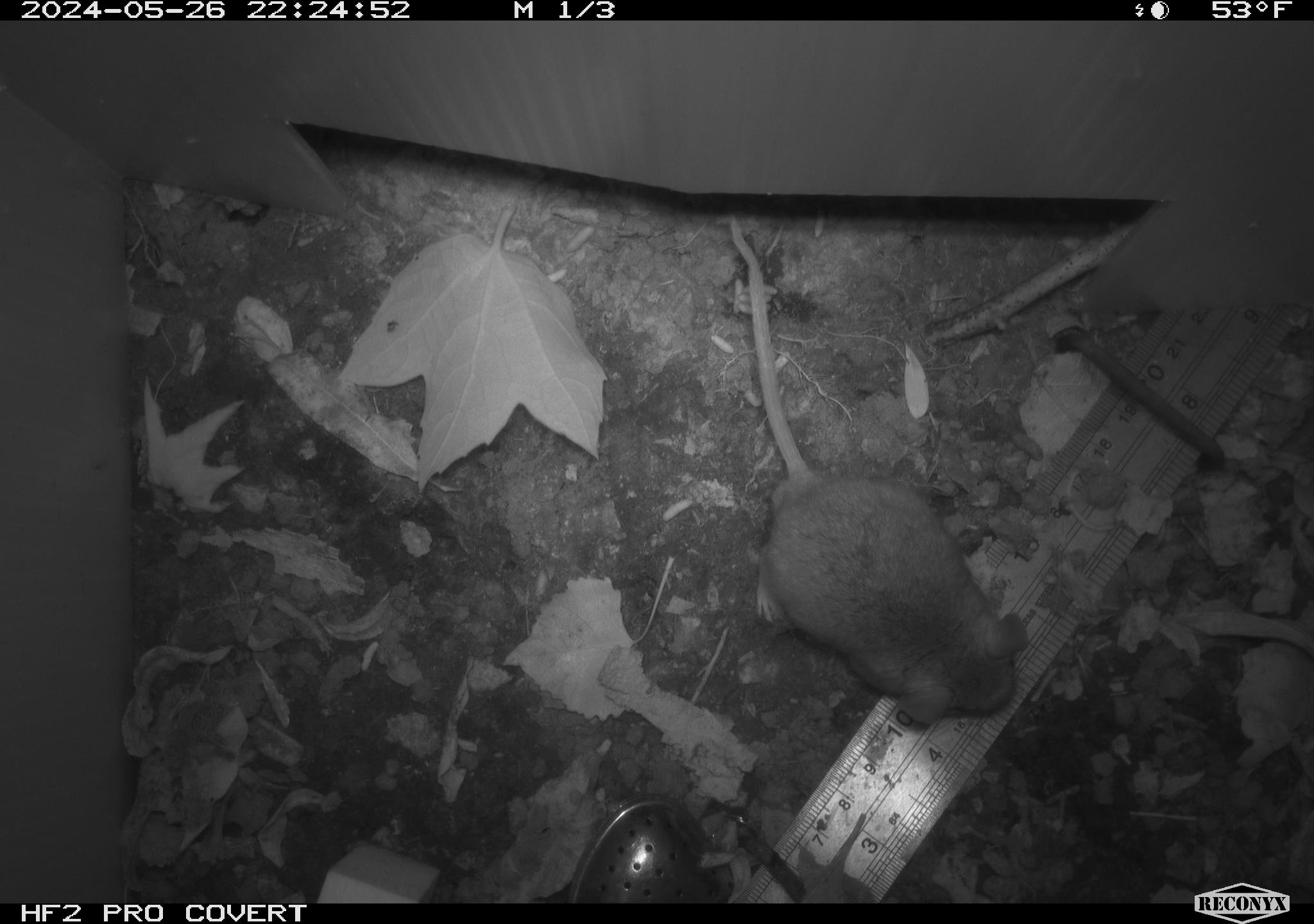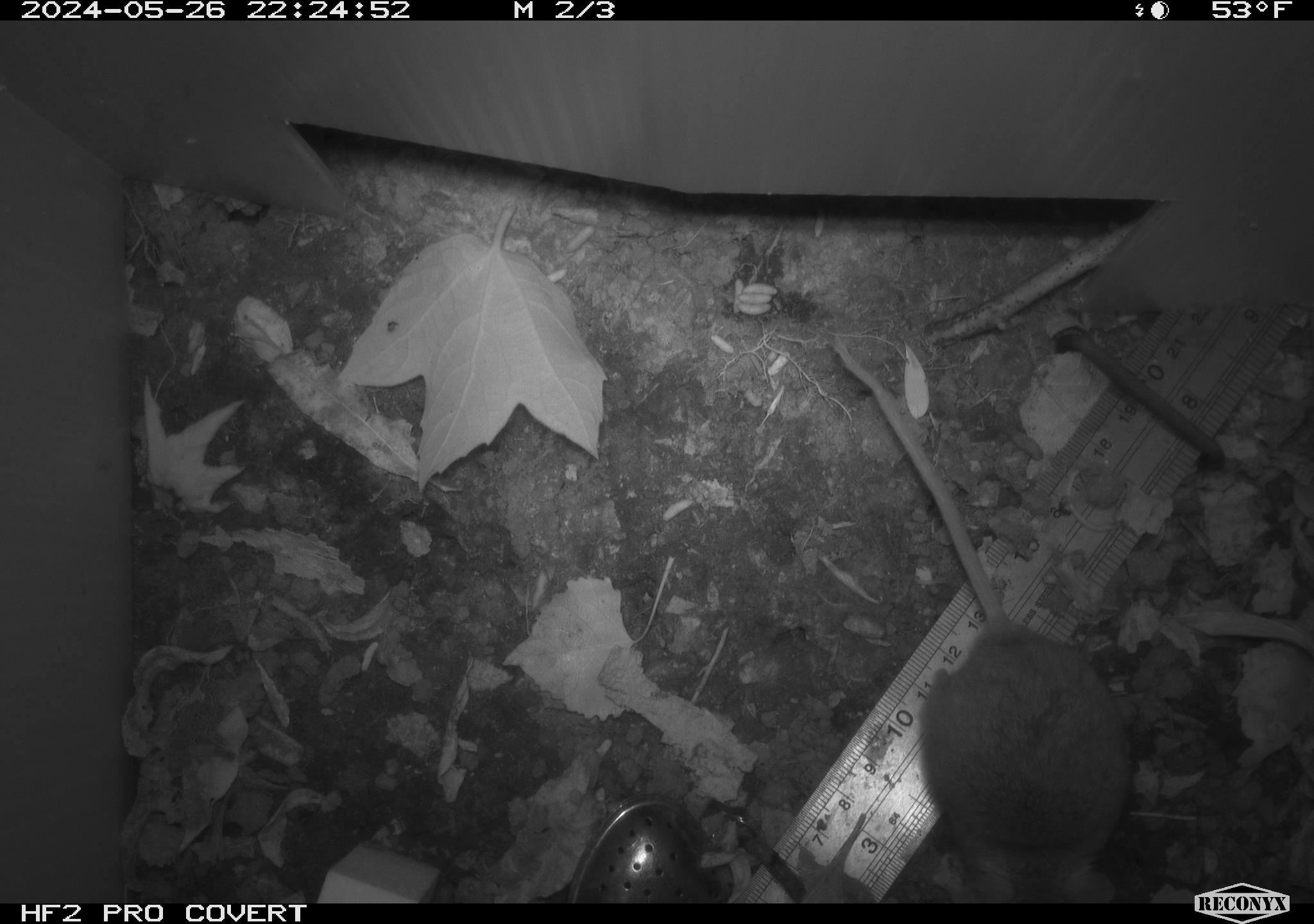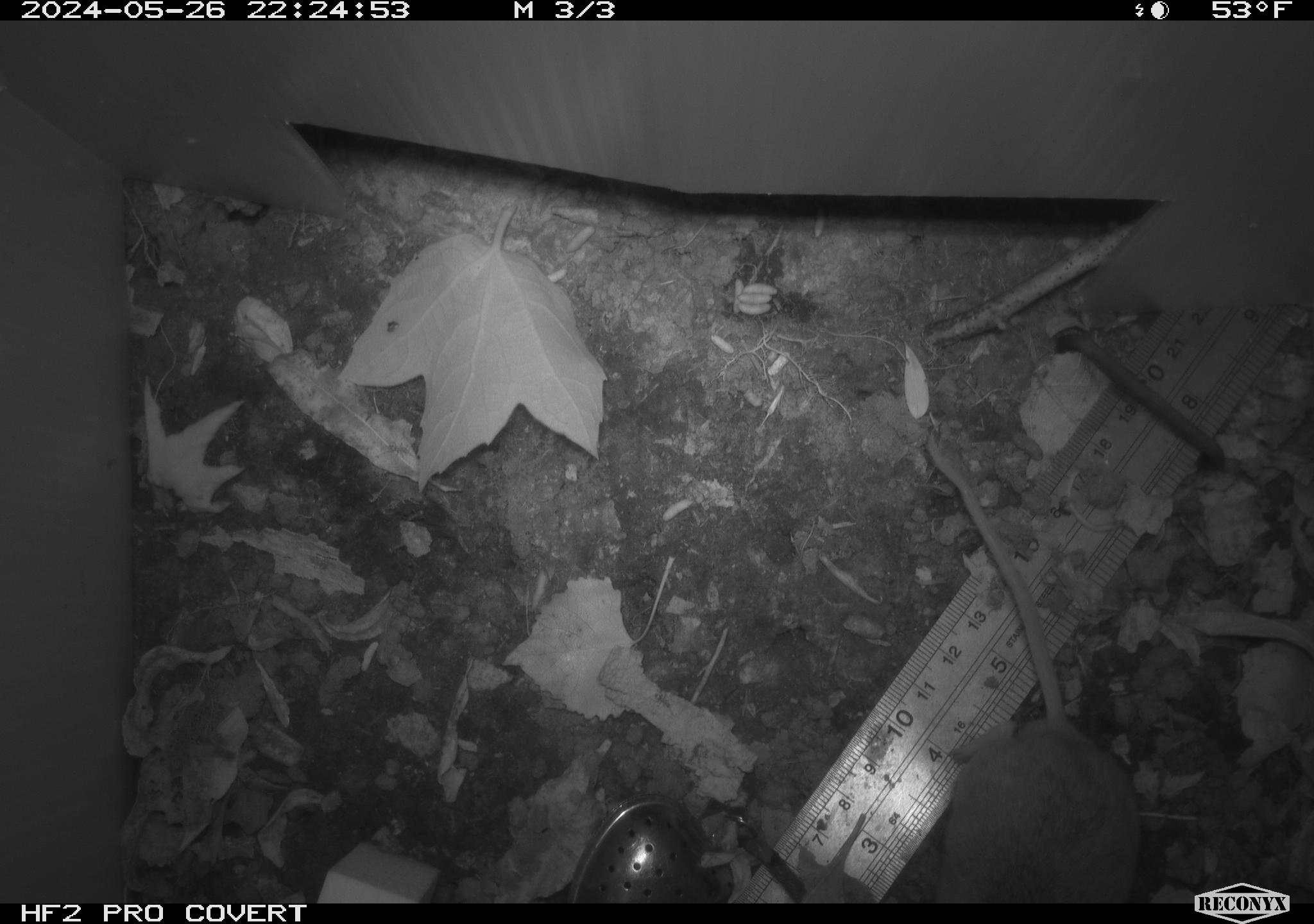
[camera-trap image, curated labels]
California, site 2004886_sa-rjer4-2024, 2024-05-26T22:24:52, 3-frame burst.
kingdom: Animalia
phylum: Chordata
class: Mammalia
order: Rodentia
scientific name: Rodentia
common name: mouse species